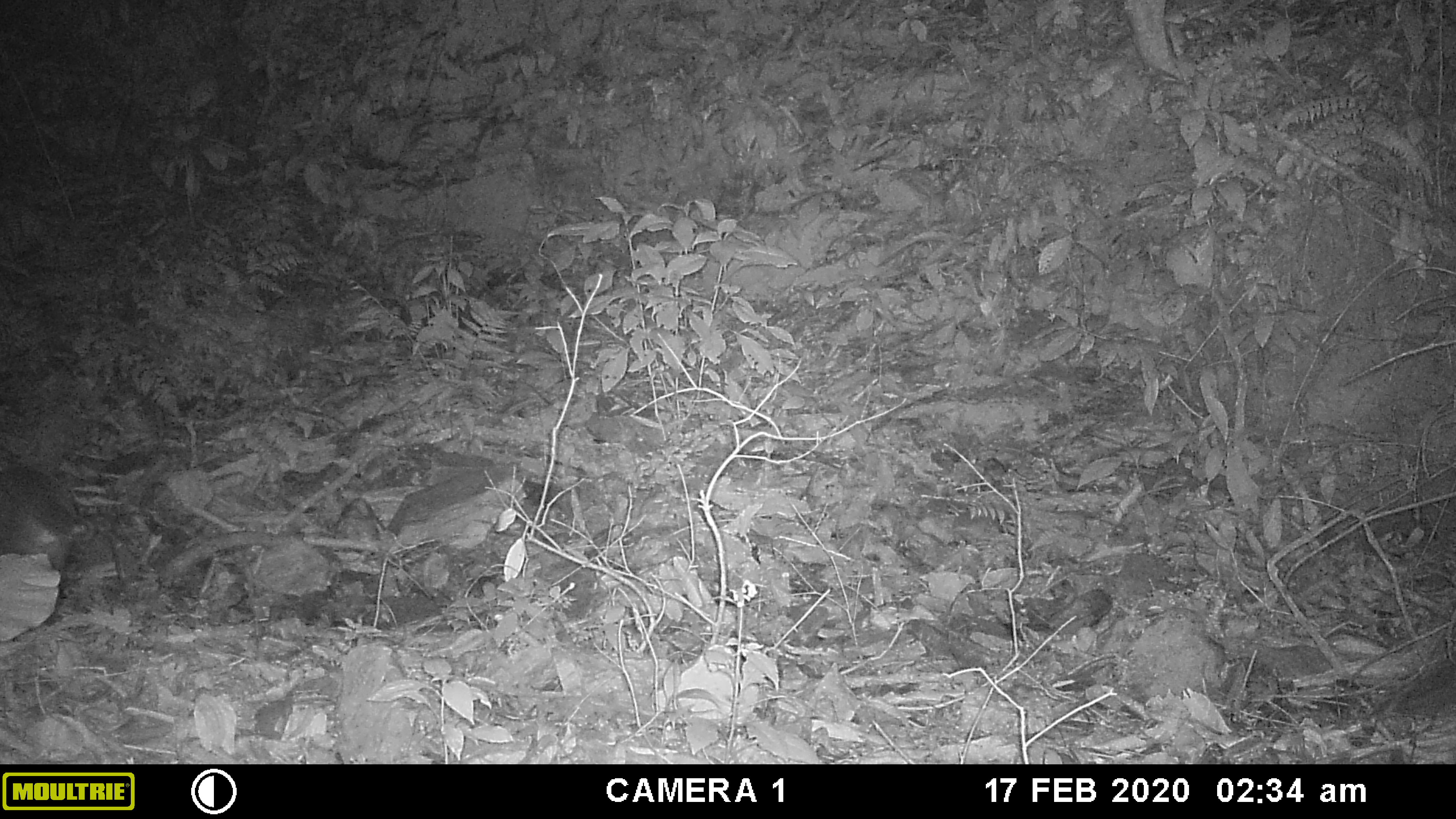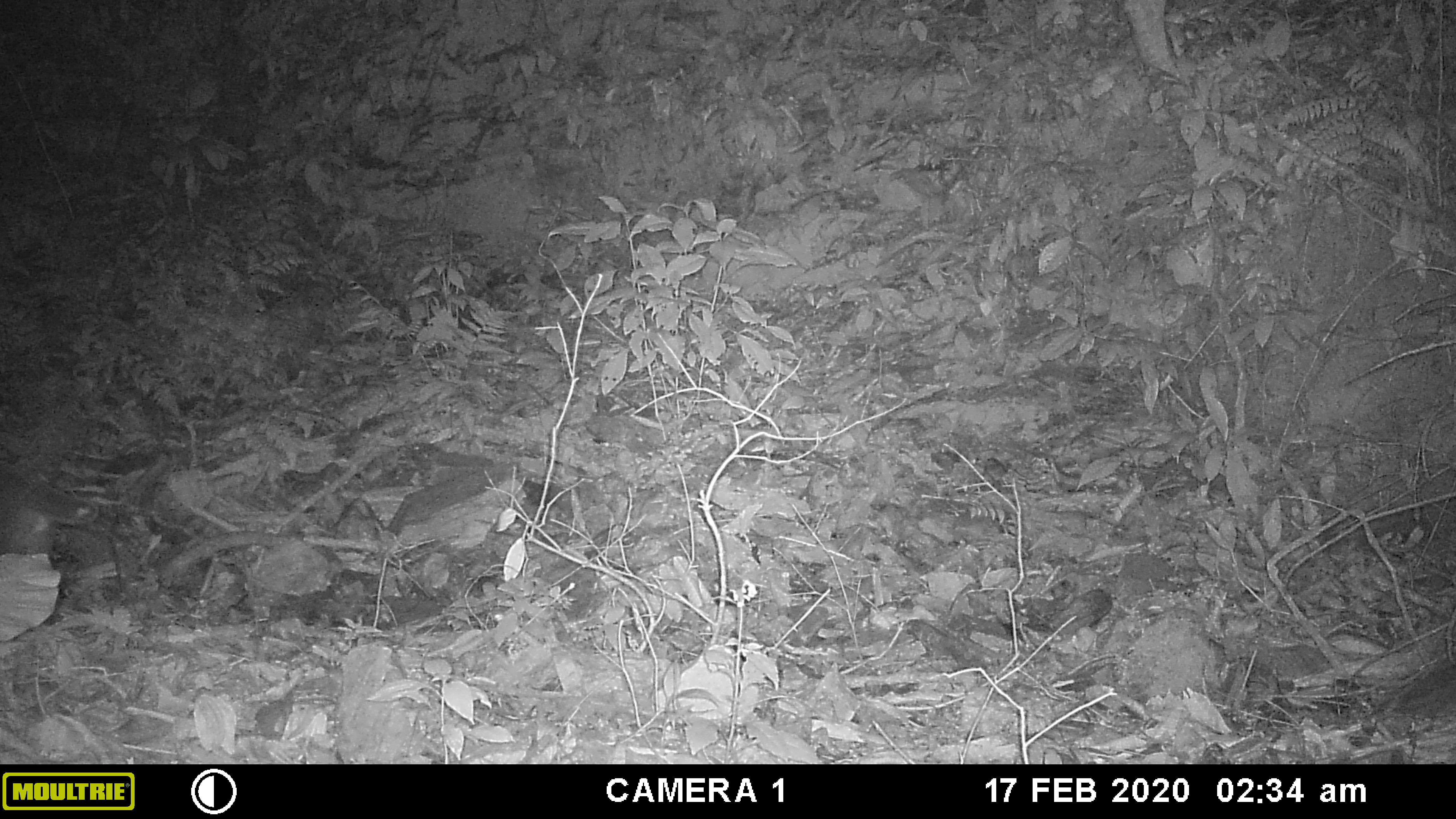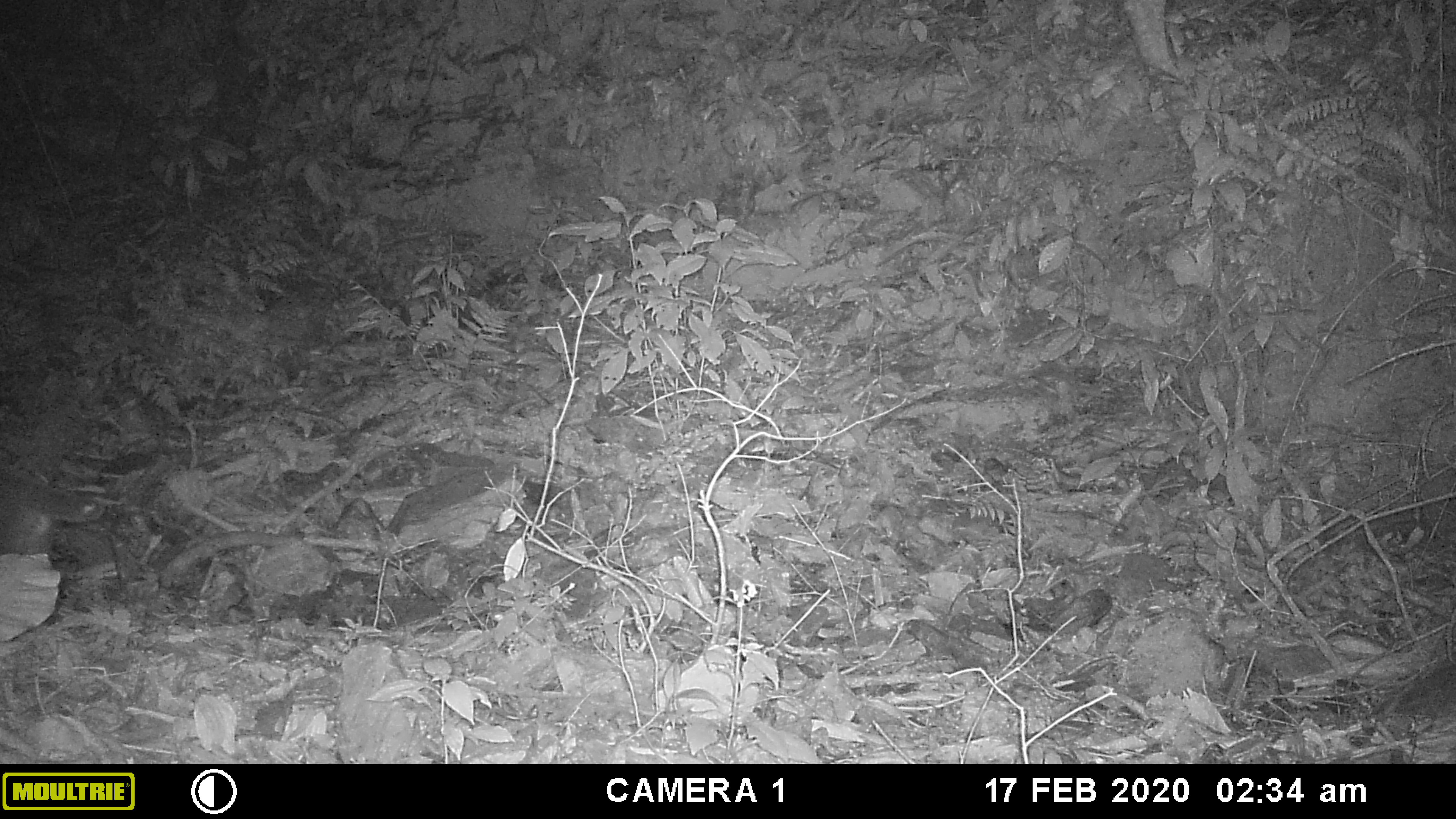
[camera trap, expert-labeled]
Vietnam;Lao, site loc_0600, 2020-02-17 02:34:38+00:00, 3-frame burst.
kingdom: Animalia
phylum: Chordata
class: Mammalia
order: Carnivora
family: Viverridae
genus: Paguma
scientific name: Paguma larvata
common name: masked palm civet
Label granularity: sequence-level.